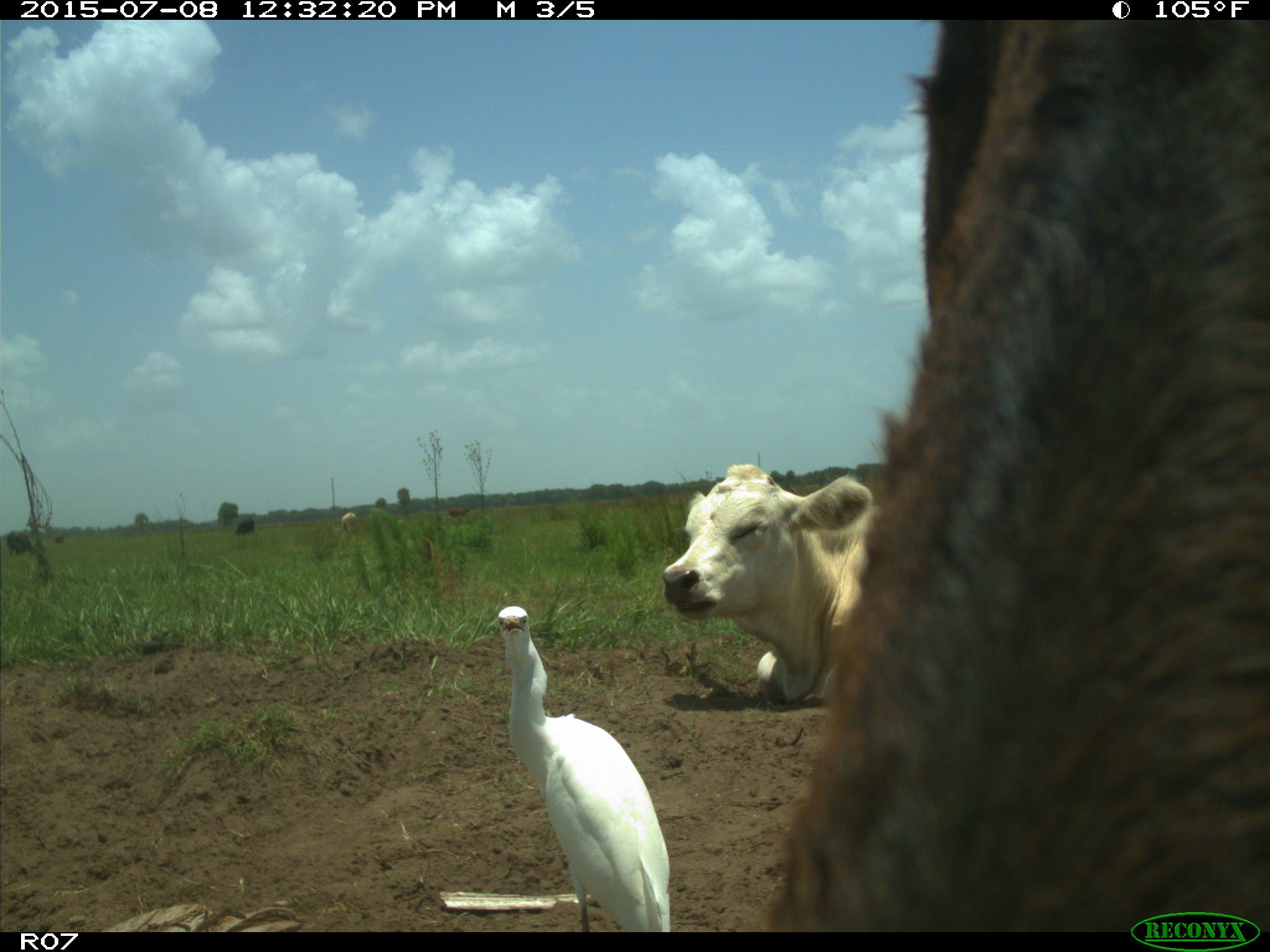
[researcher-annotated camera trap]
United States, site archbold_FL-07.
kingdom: Animalia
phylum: Chordata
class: Mammalia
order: Artiodactyla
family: Bovidae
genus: Bos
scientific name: Bos taurus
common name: domestic cow